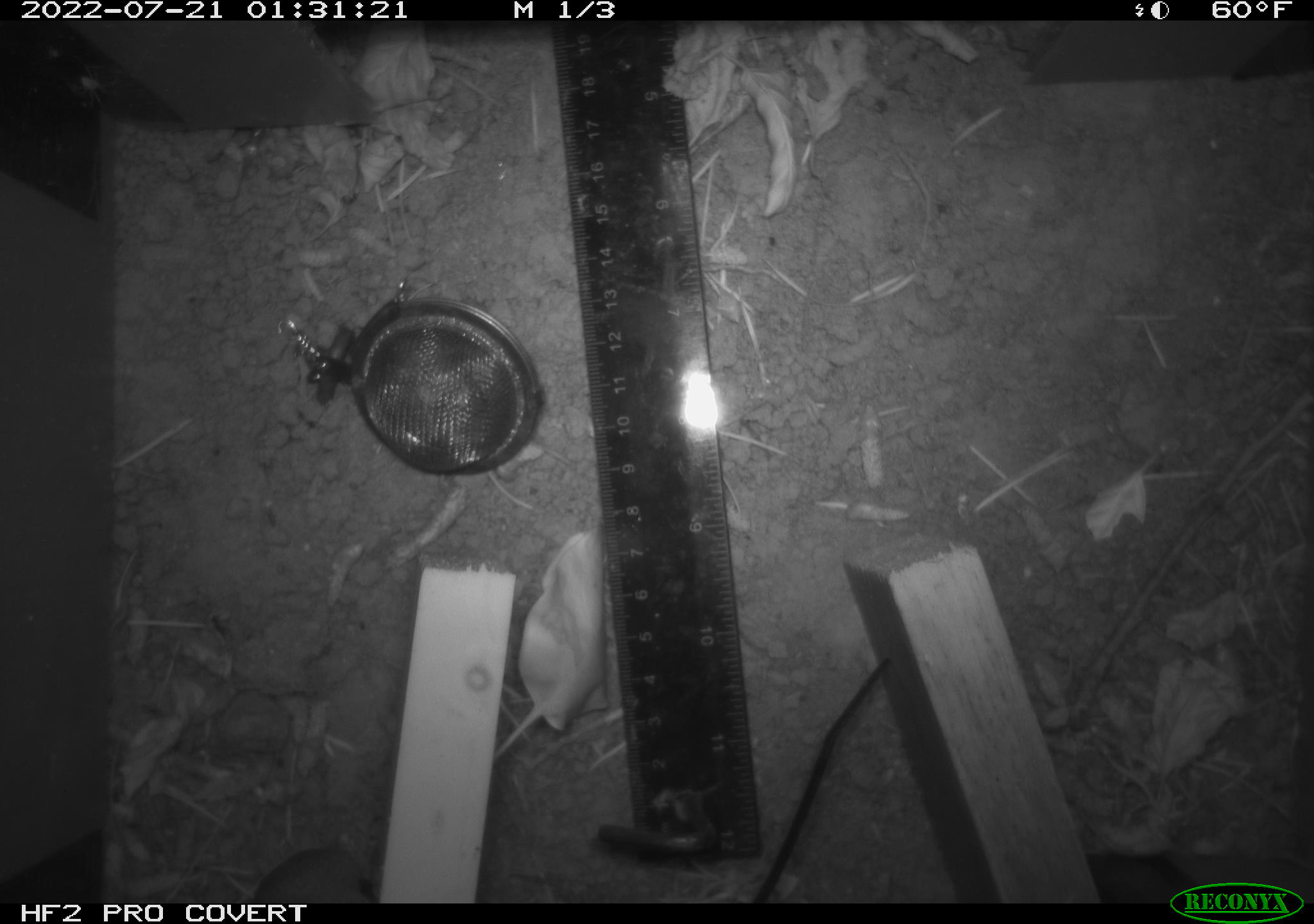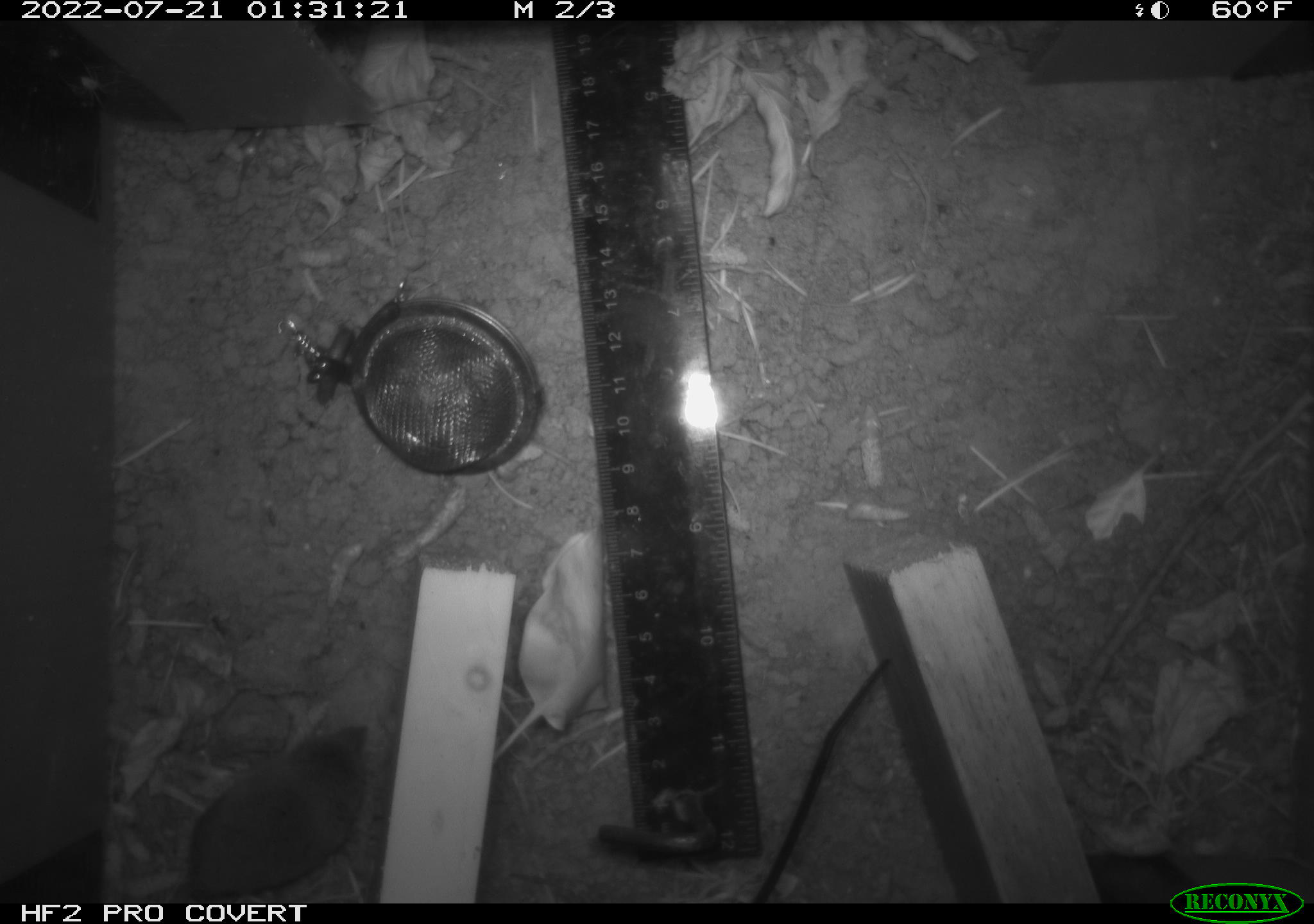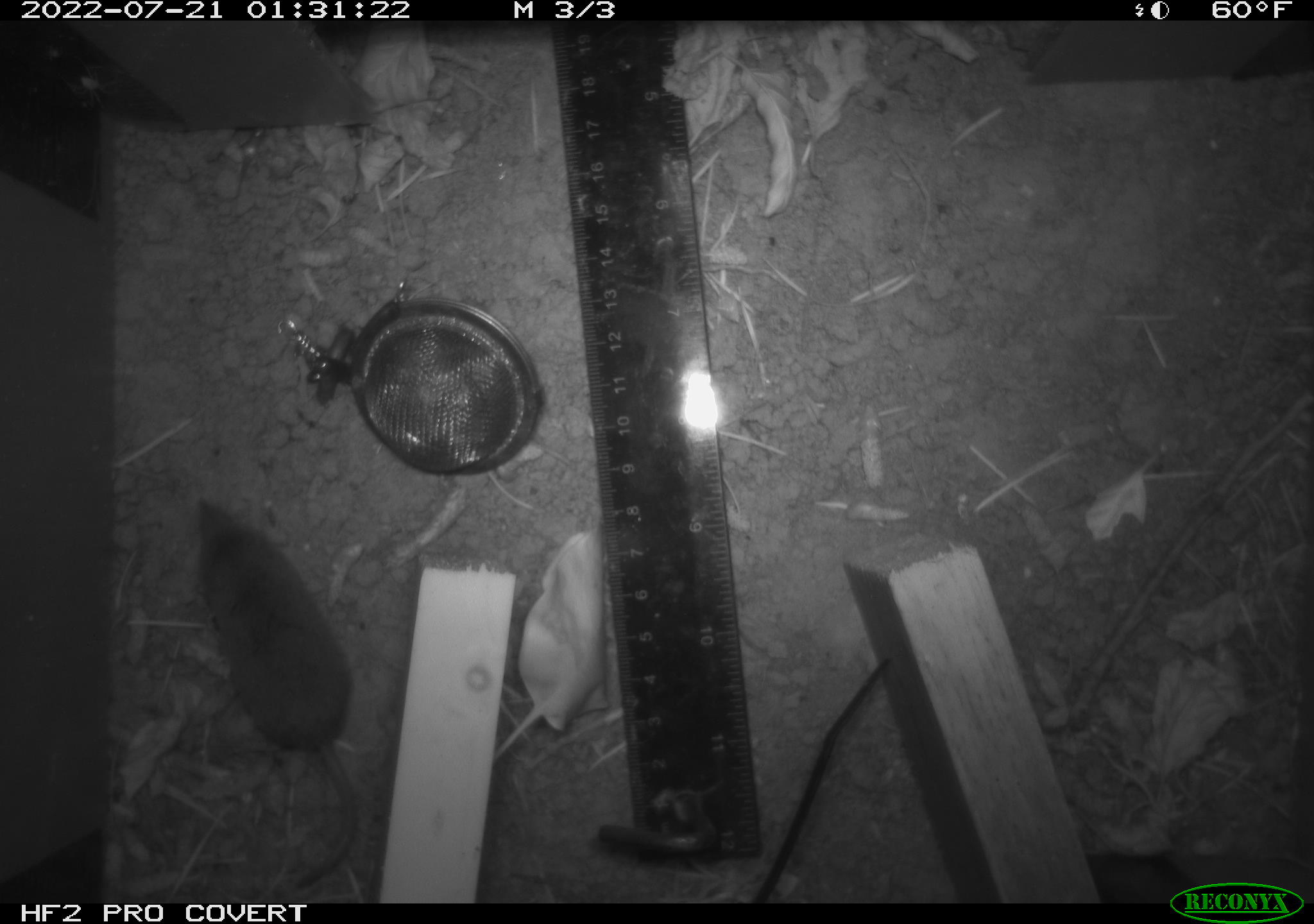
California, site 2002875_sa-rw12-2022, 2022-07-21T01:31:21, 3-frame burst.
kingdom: Animalia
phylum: Chordata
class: Mammalia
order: Eulipotyphla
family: Soricidae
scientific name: Soricidae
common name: shrews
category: soricidae family